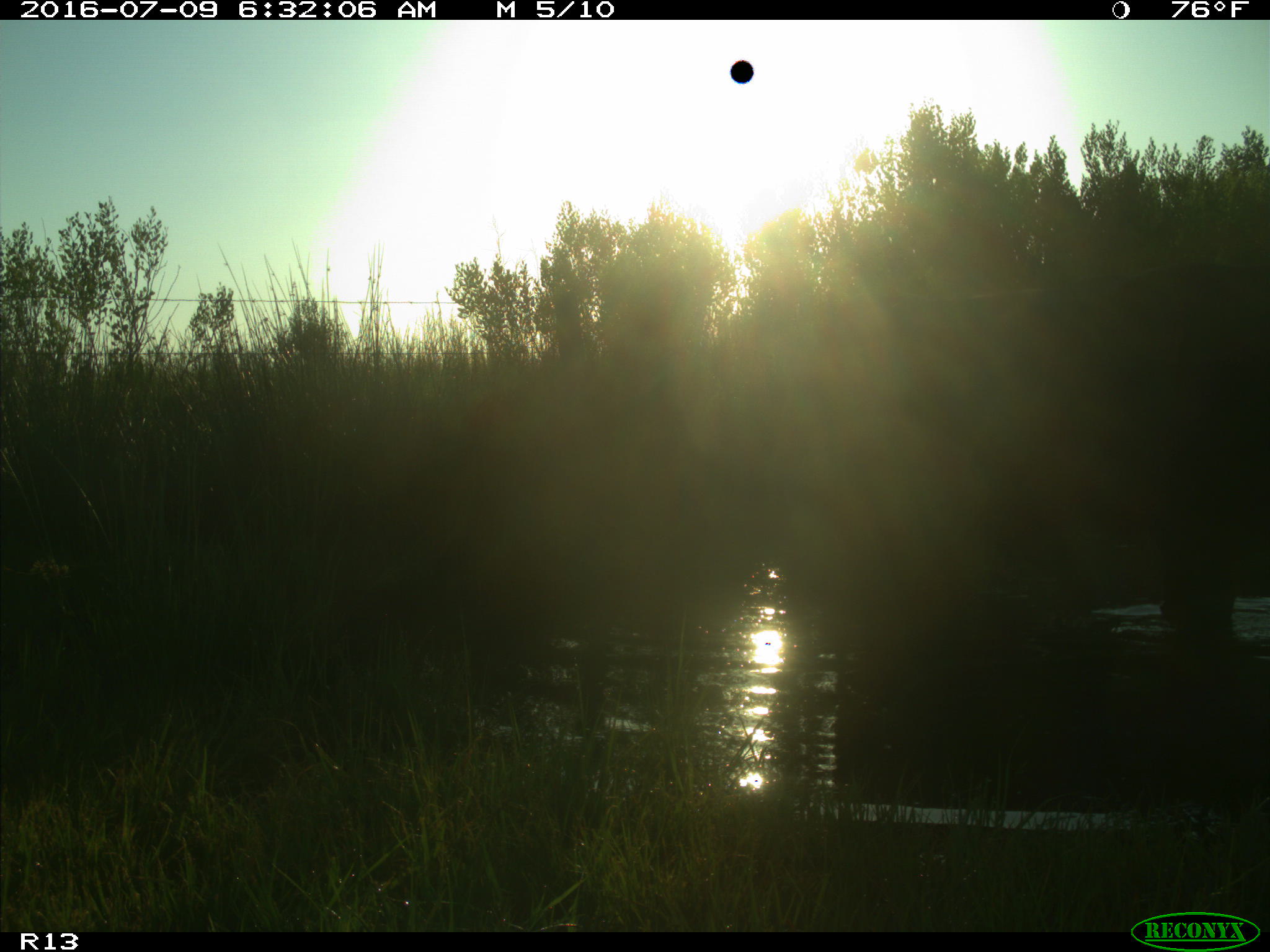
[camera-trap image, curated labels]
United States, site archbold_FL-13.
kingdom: Animalia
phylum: Chordata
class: Mammalia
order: Artiodactyla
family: Bovidae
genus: Bos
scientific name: Bos taurus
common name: domestic cow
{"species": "Bos taurus (domestic cow)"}